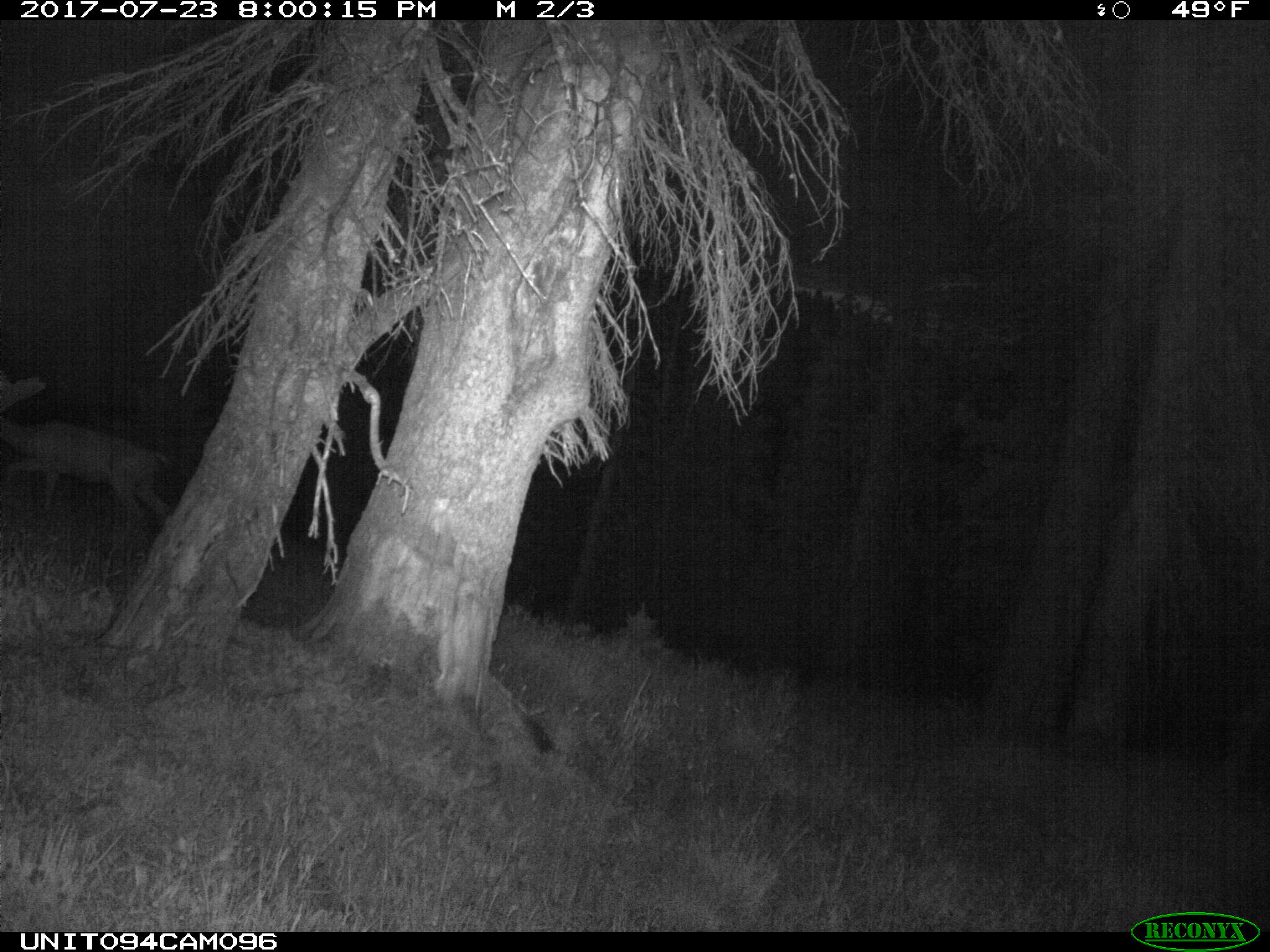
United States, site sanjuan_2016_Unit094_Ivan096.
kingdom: Animalia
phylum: Chordata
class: Mammalia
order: Artiodactyla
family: Cervidae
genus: Odocoileus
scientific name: Odocoileus hemionus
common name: mule deer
Odocoileus hemionus (mule deer).